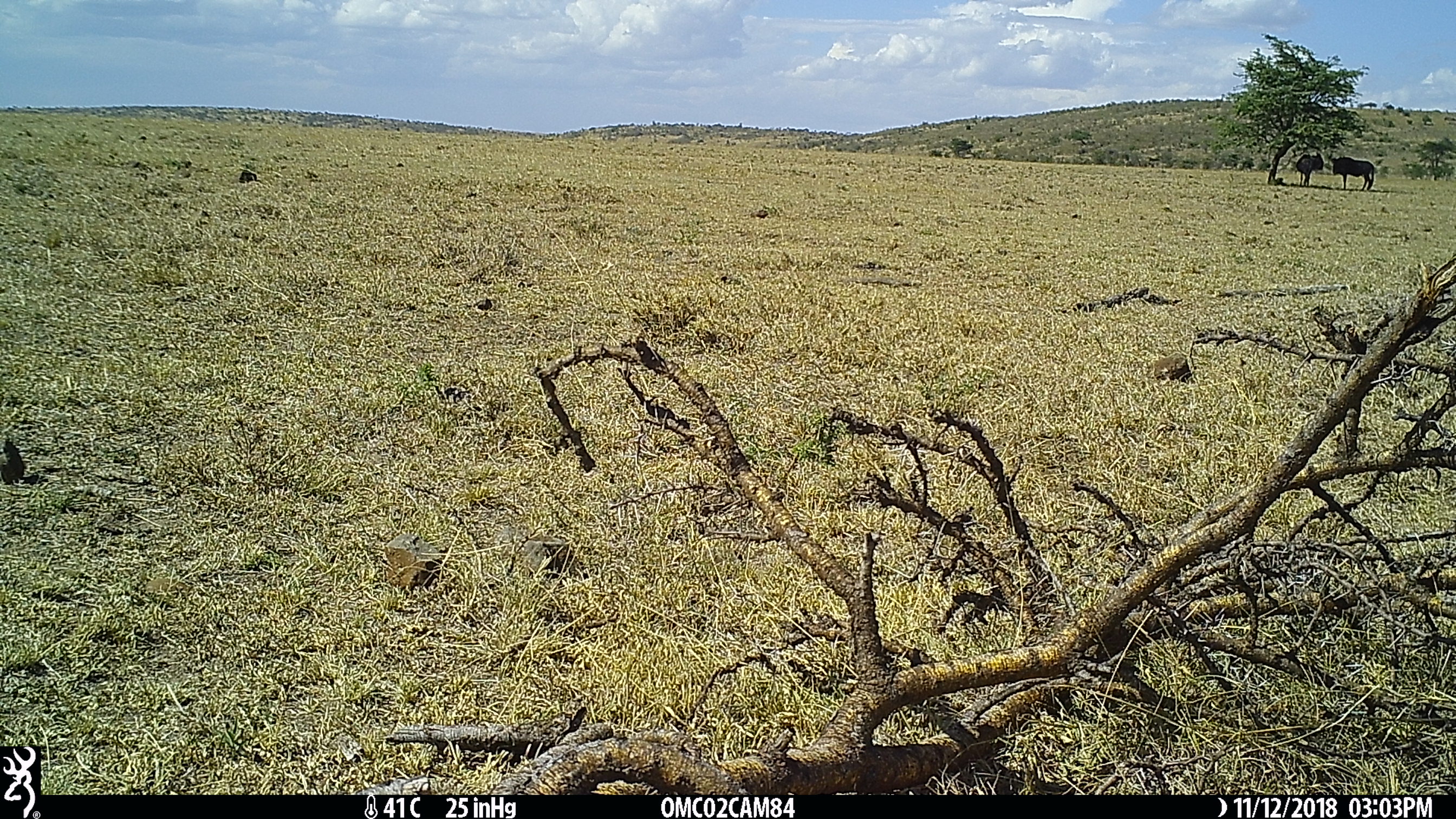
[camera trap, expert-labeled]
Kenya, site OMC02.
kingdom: Animalia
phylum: Chordata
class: Mammalia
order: Artiodactyla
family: Bovidae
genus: Connochaetes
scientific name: Connochaetes taurinus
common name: blue wildebeest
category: wildebeest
Wildebeest (blue wildebeest) (Connochaetes taurinus).